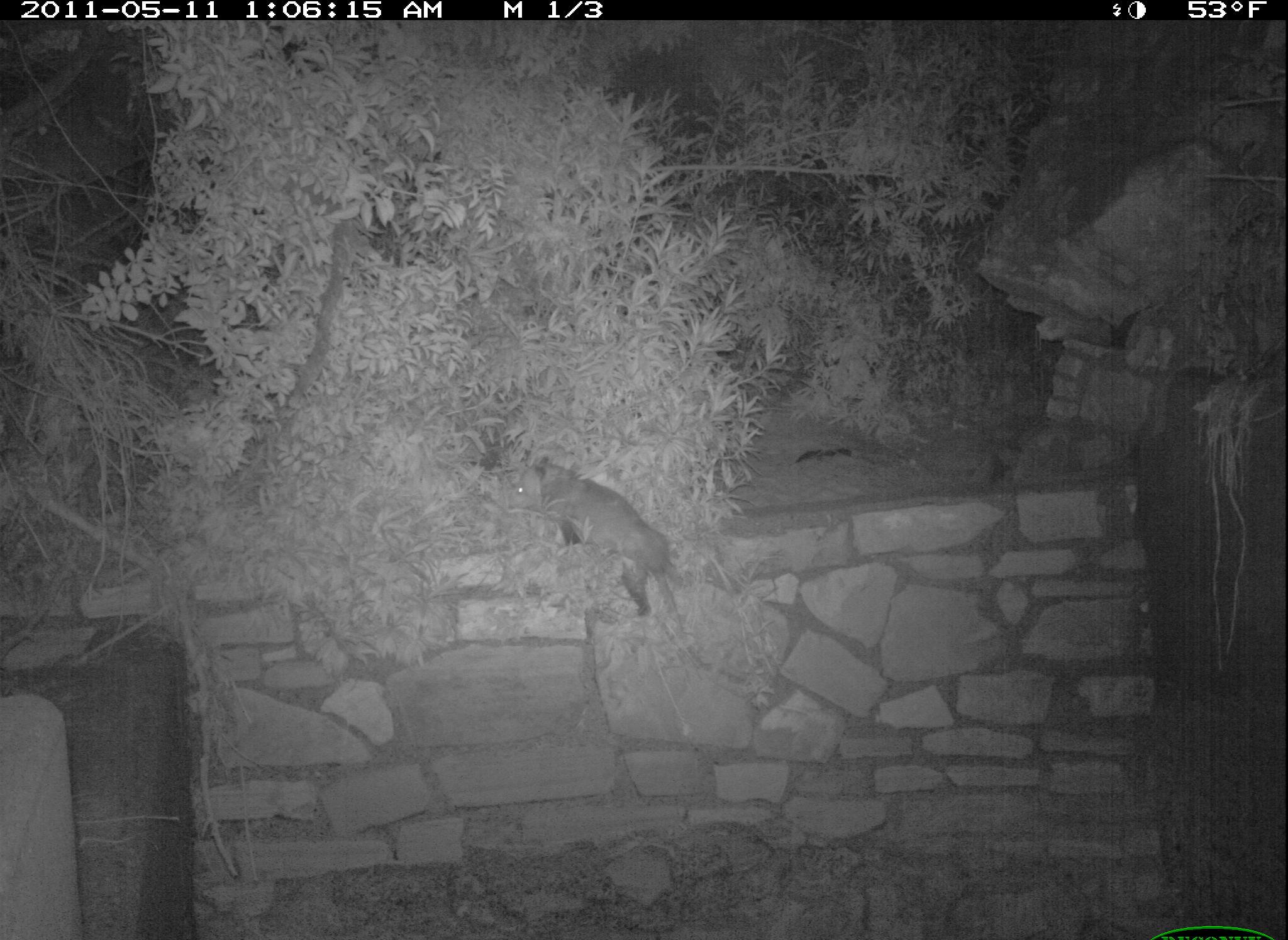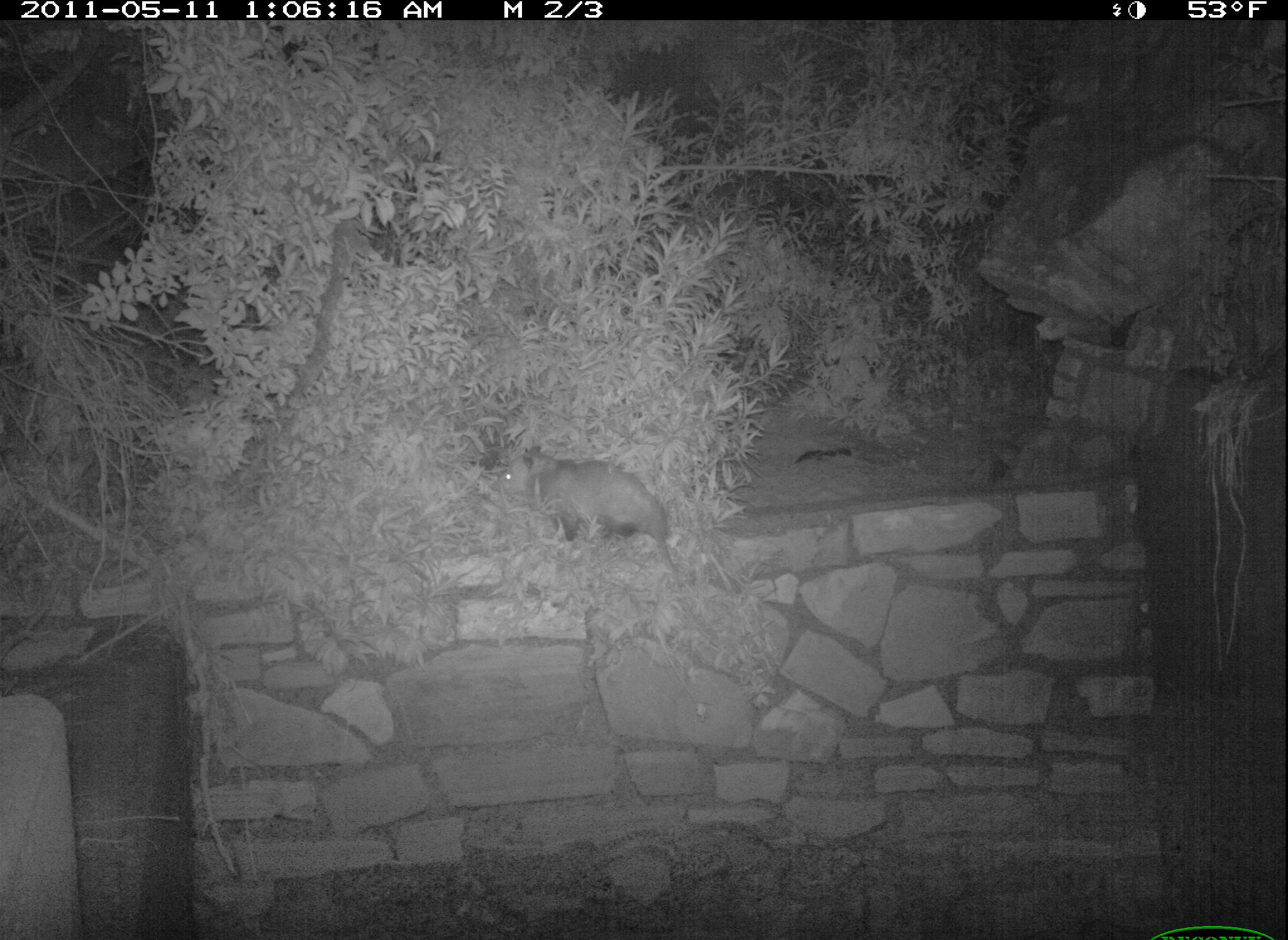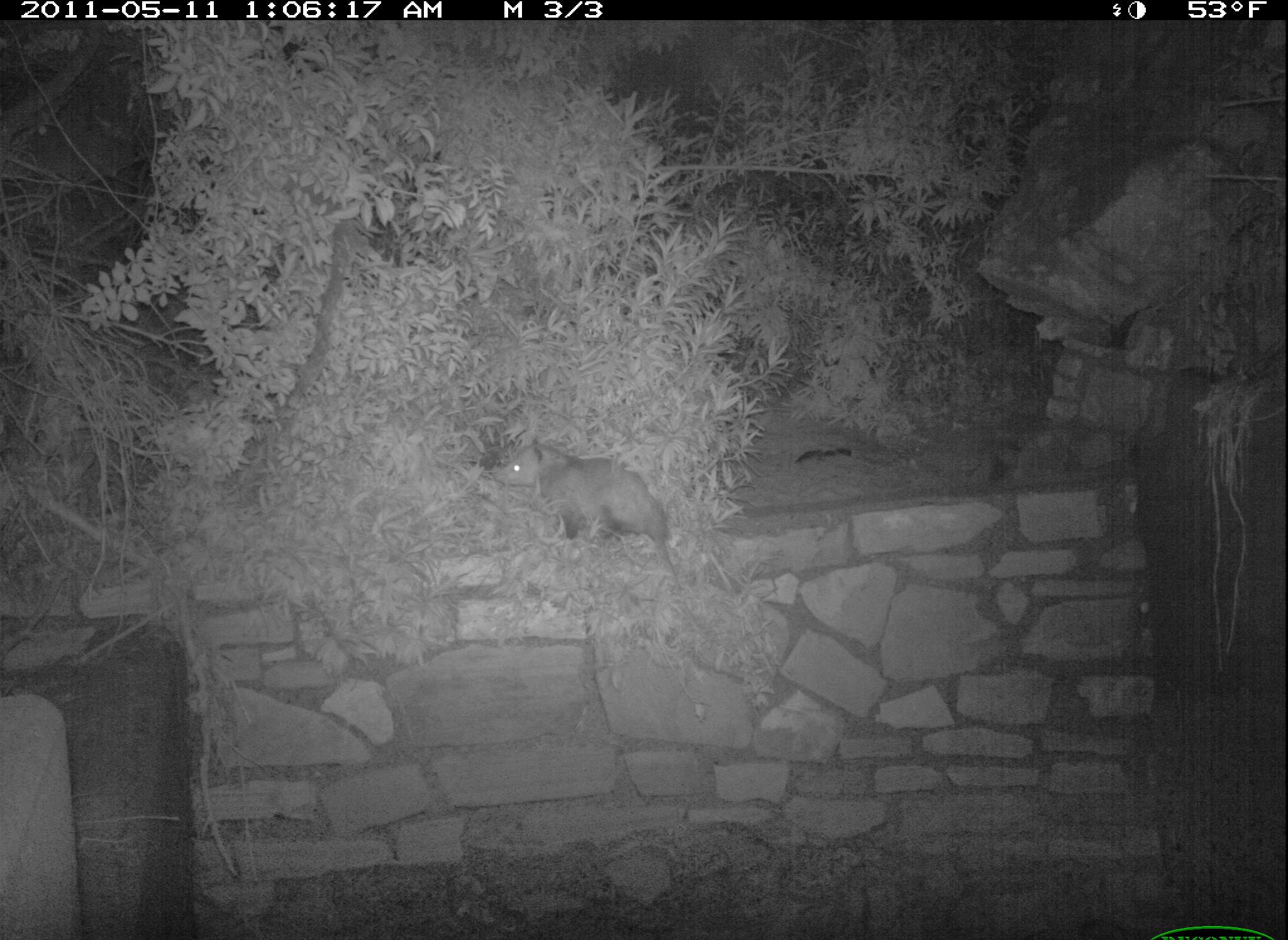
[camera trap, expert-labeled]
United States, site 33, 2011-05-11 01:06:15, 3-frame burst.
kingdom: Animalia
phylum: Chordata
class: Mammalia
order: Didelphimorphia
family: Didelphidae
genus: Didelphis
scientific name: Didelphis virginiana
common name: virginia opossum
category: opossum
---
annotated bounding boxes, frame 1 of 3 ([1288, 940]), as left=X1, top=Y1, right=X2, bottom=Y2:
opossum: left=501, top=446, right=710, bottom=664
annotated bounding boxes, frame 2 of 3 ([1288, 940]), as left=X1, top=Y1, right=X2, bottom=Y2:
opossum: left=499, top=437, right=700, bottom=588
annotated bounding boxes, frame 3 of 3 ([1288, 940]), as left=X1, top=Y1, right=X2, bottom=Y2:
opossum: left=486, top=425, right=697, bottom=591